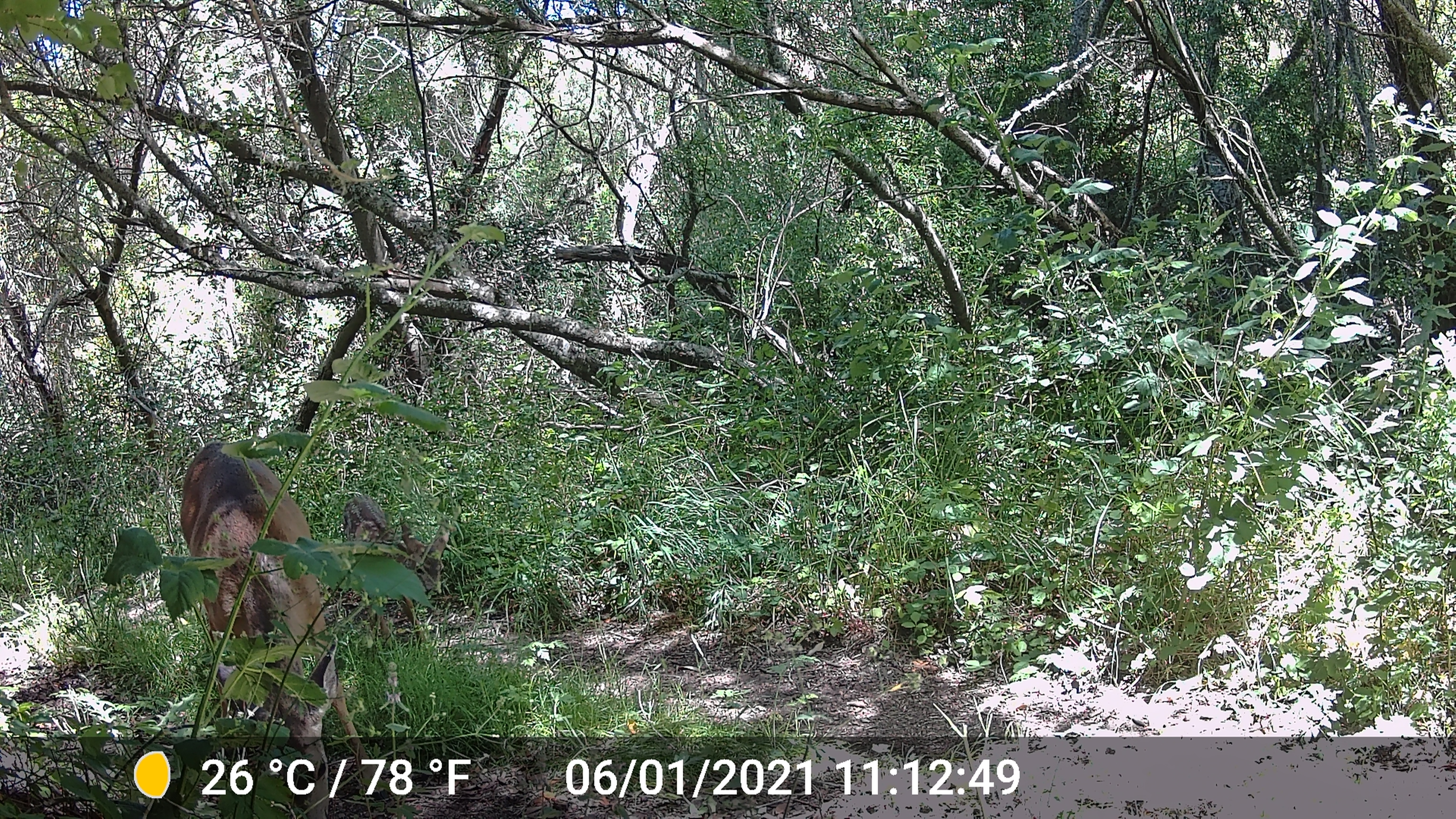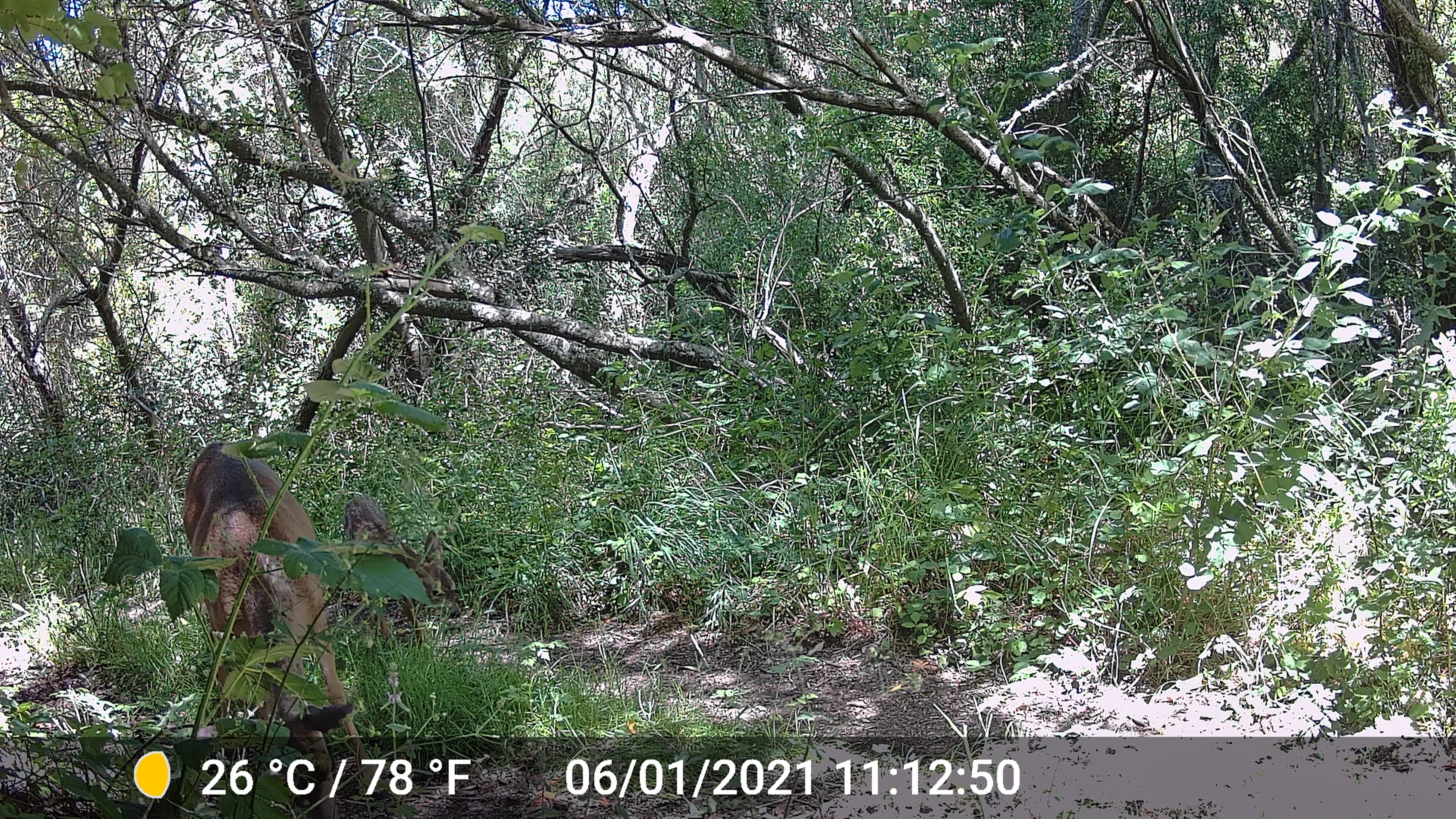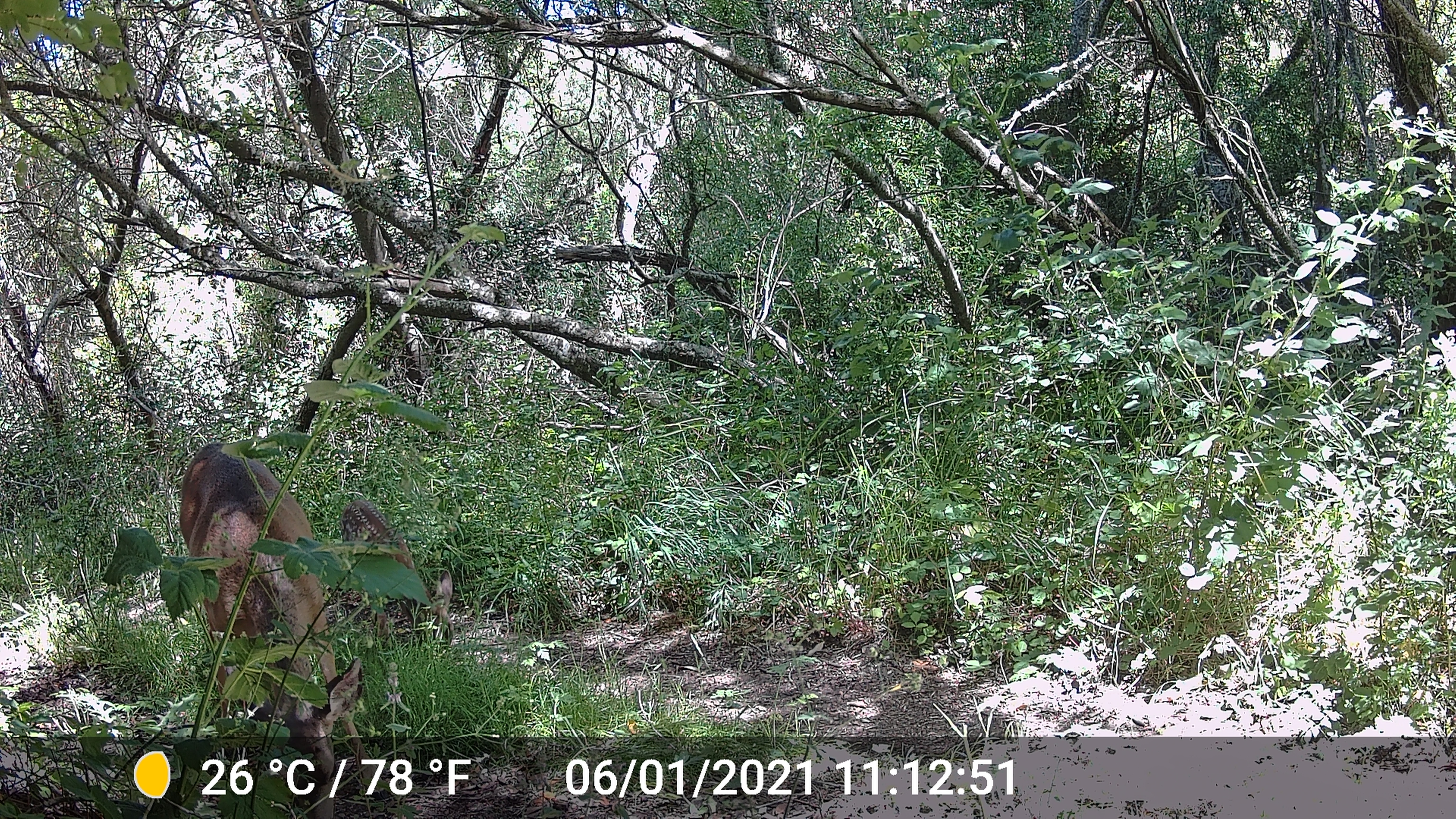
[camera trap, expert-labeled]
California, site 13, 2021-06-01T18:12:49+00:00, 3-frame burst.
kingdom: Animalia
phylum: Chordata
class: Mammalia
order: Artiodactyla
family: Cervidae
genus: Odocoileus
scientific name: Odocoileus hemionus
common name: mule deer